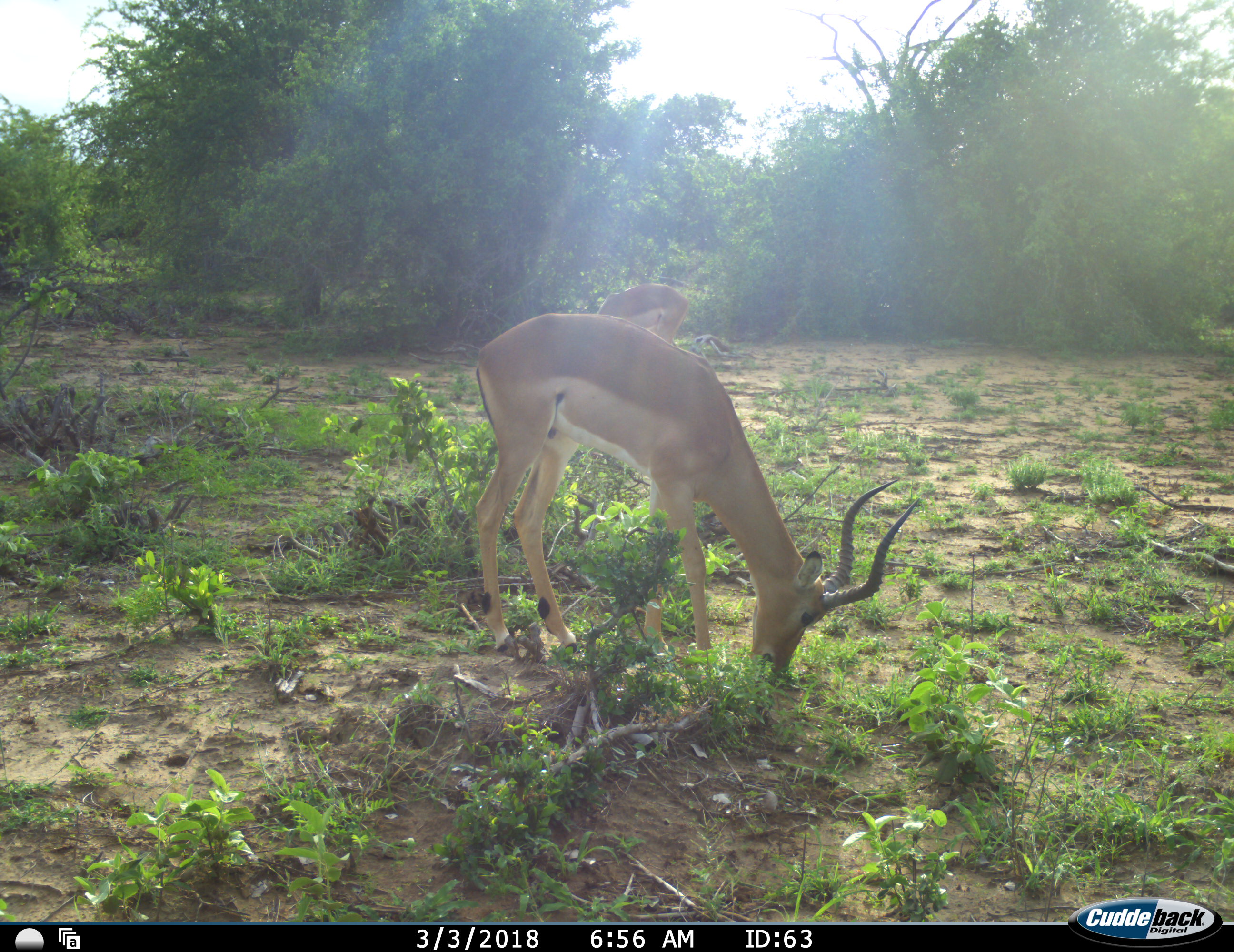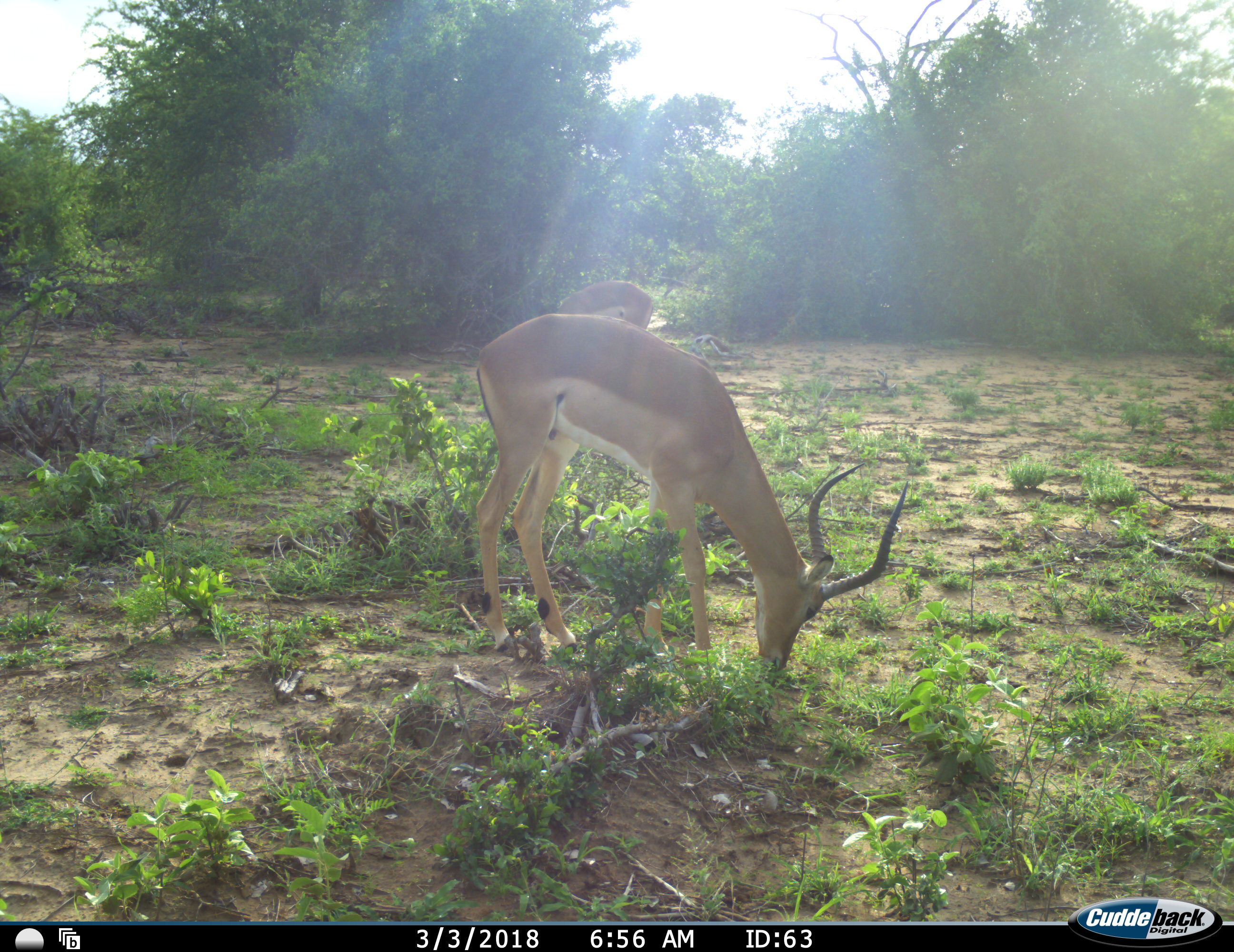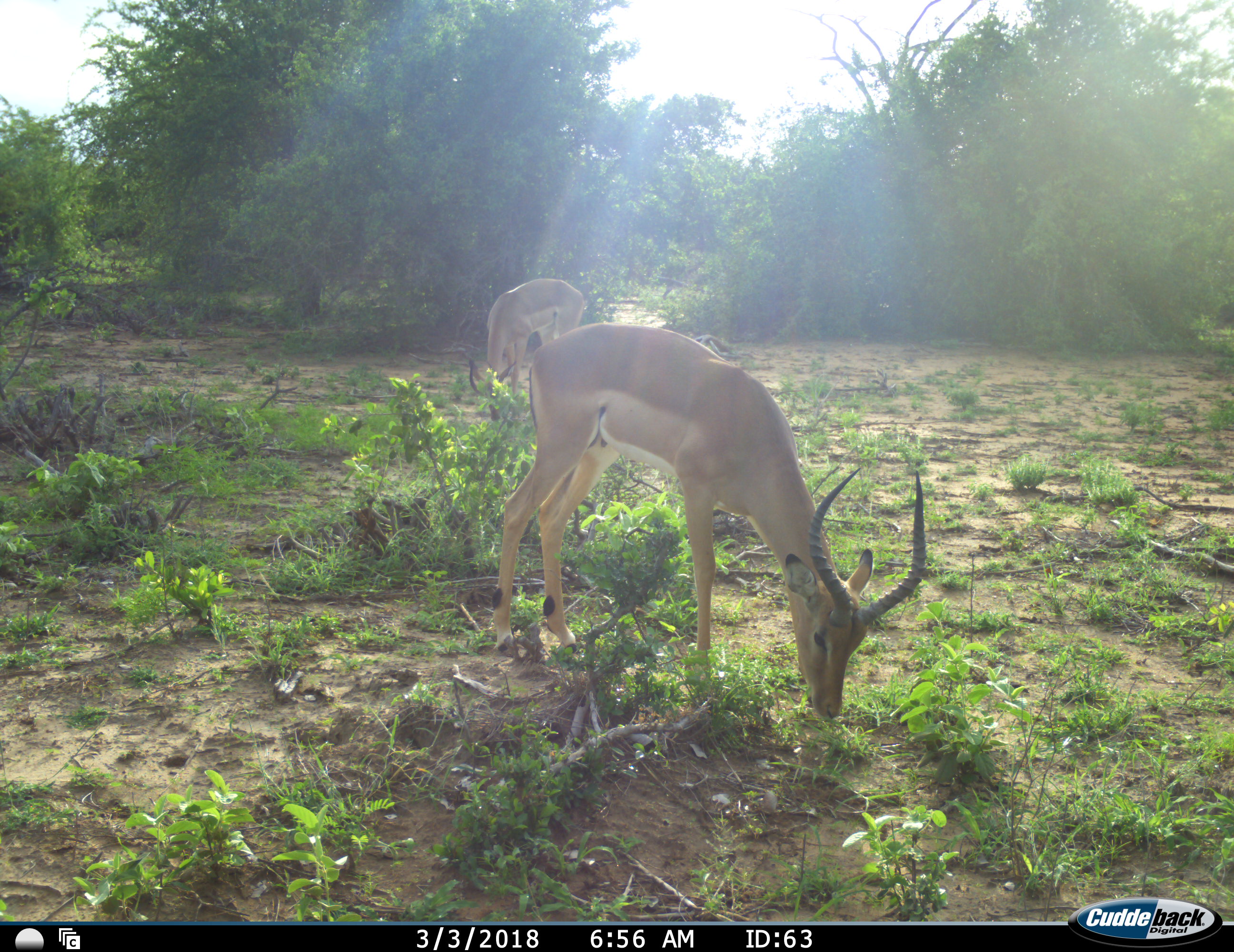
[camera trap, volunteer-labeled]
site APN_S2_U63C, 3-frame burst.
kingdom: Animalia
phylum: Chordata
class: Mammalia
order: Artiodactyla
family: Bovidae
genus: Aepyceros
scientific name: Aepyceros melampus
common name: impala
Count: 2.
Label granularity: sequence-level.